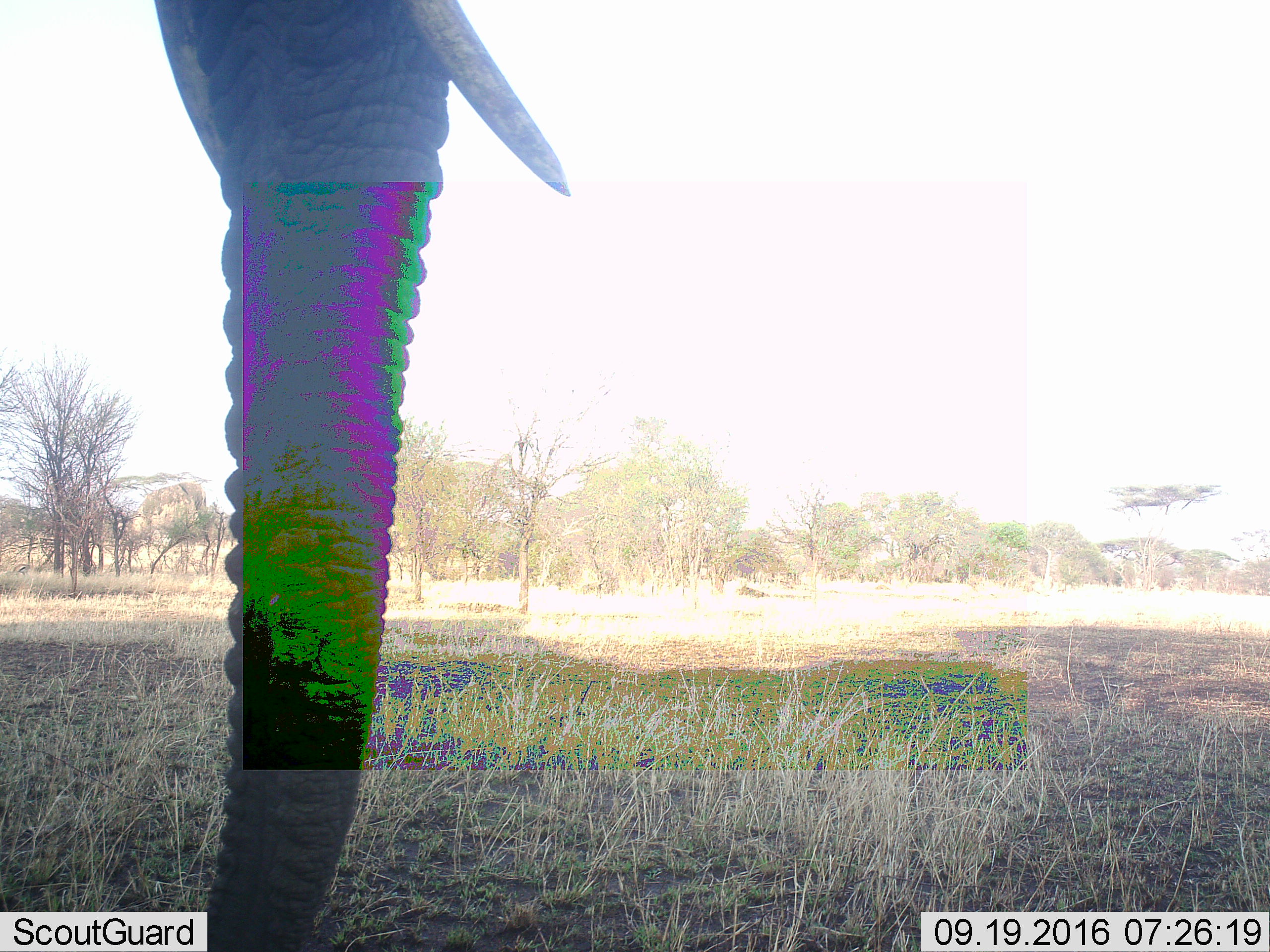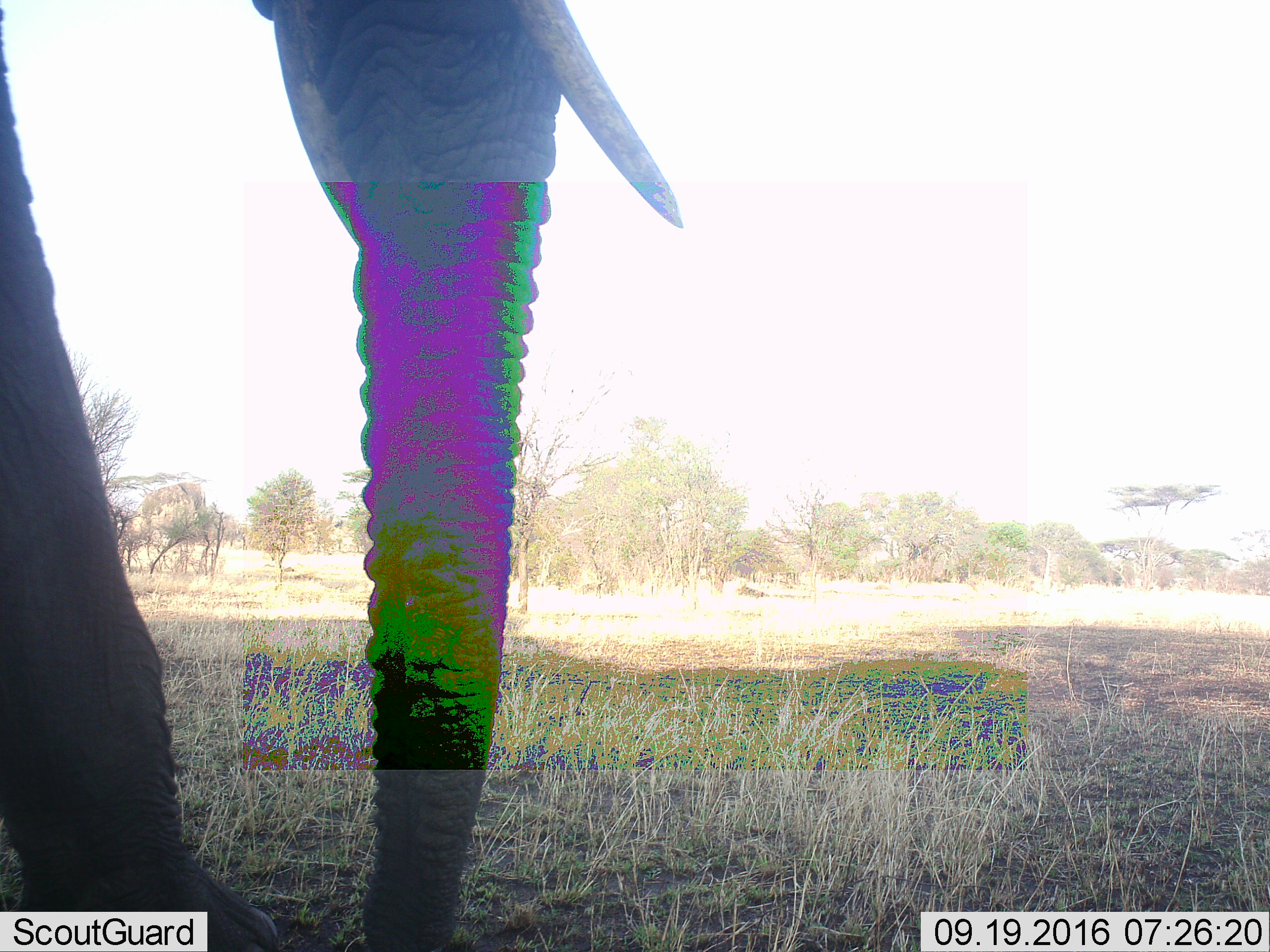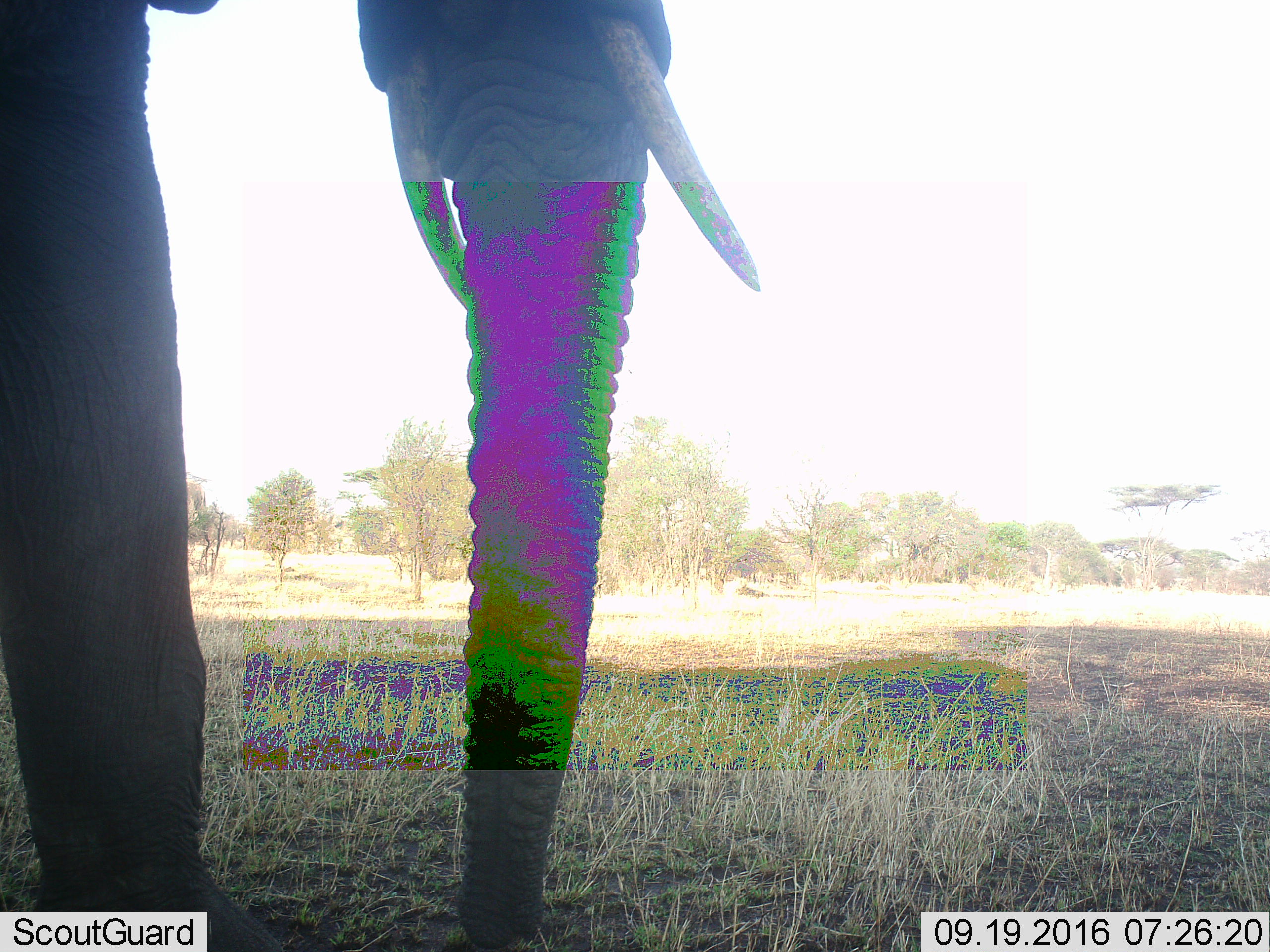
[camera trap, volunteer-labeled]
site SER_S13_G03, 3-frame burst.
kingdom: Animalia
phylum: Chordata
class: Mammalia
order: Proboscidea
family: Elephantidae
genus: Loxodonta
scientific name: Loxodonta africana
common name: african bush elephant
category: elephant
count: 1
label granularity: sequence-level